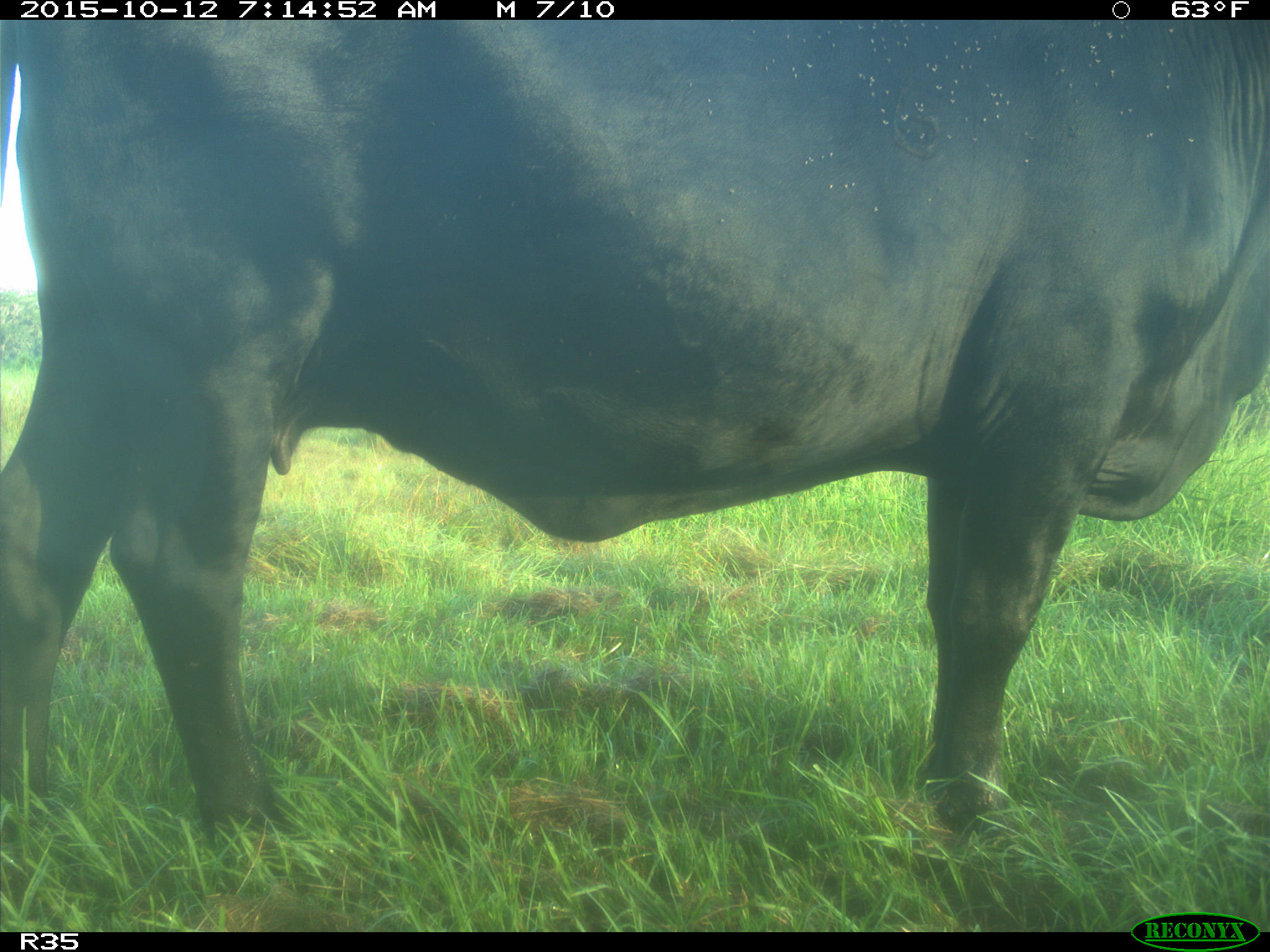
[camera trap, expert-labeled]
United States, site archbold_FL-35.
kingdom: Animalia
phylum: Chordata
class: Mammalia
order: Artiodactyla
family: Bovidae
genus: Bos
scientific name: Bos taurus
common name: domestic cow